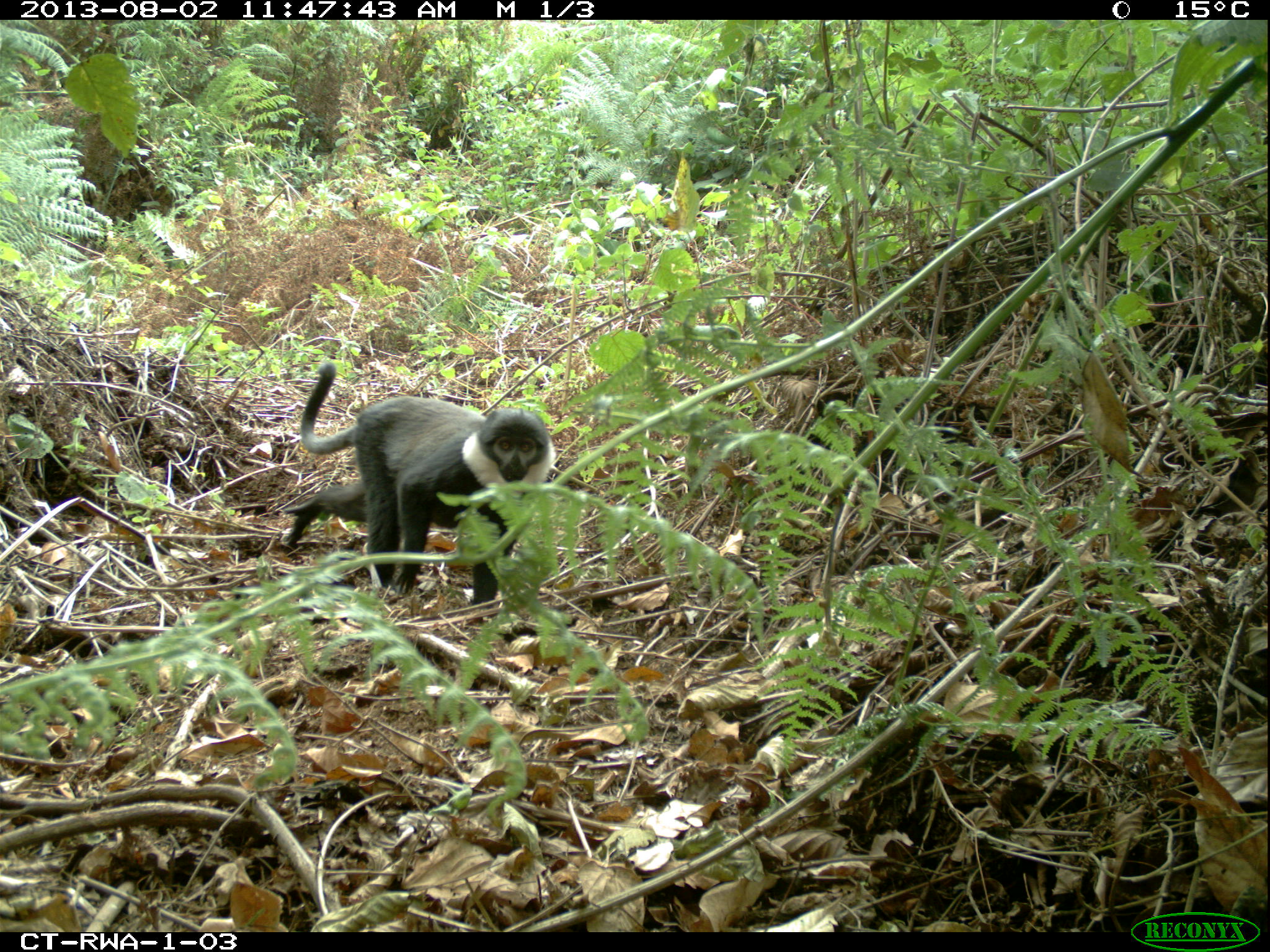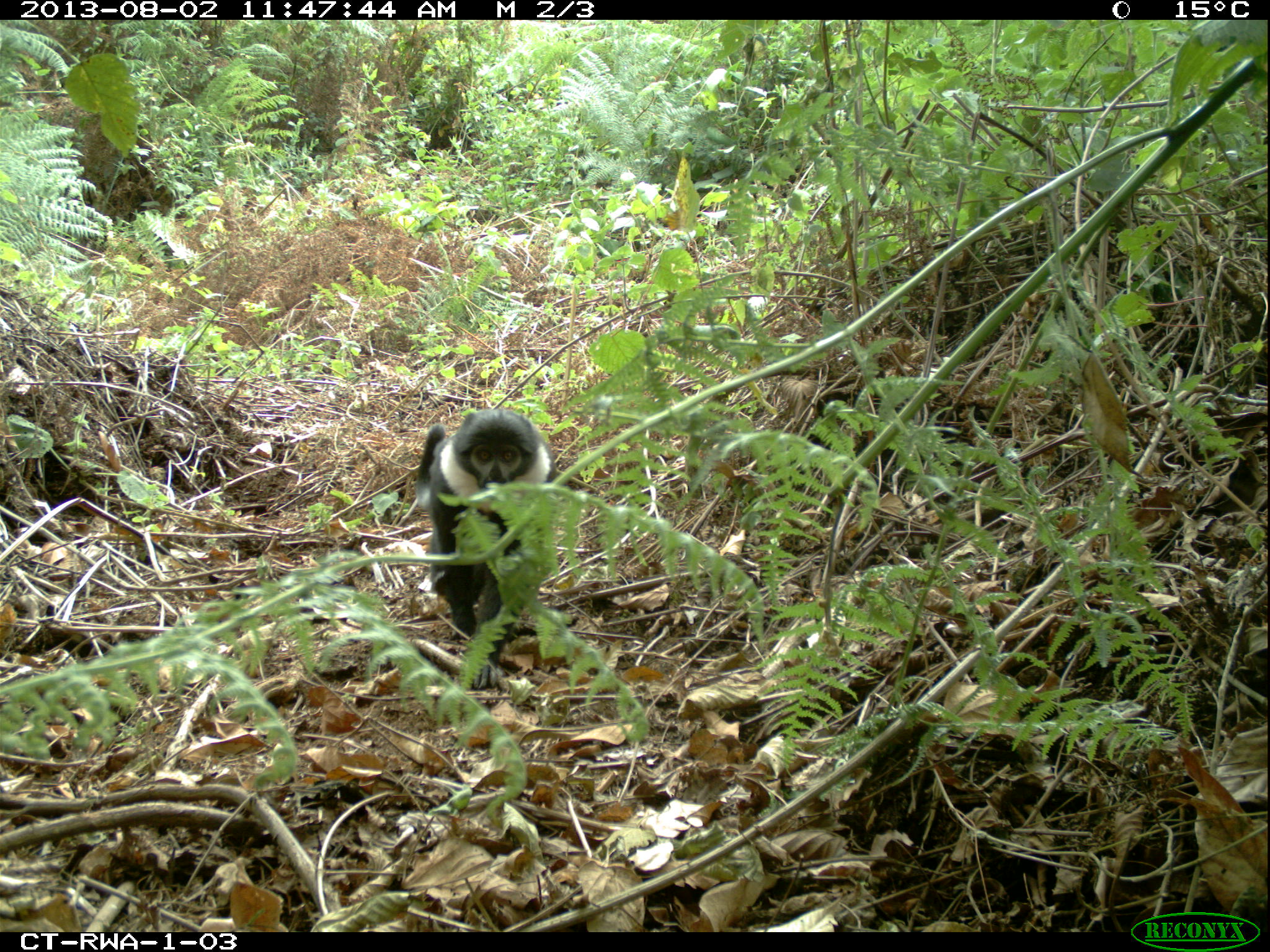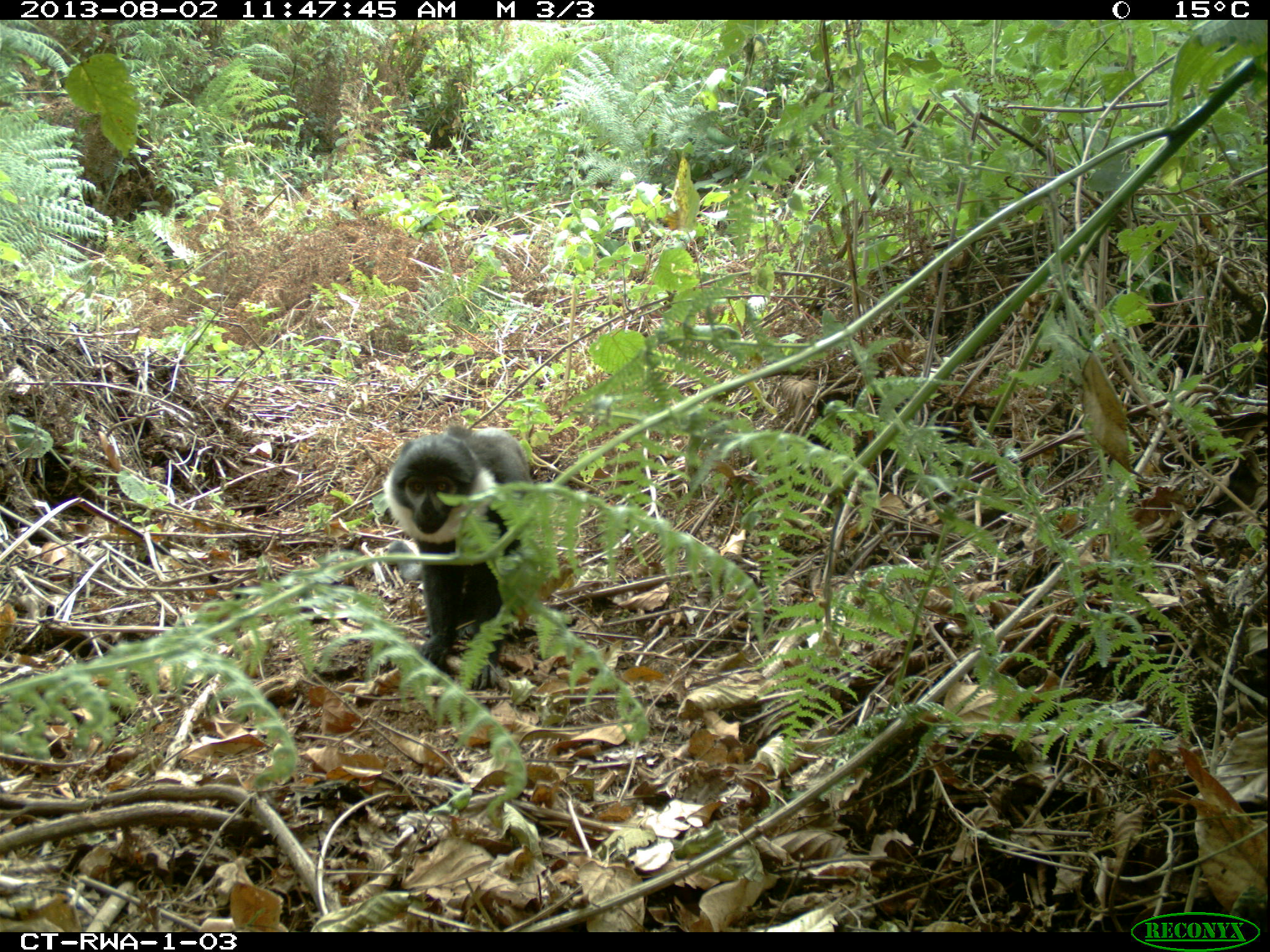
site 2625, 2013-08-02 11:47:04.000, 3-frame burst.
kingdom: Animalia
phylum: Chordata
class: Mammalia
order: Primates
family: Cercopithecidae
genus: Allochrocebus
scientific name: Allochrocebus lhoesti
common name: l'hoest's monkey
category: cercopithecus lhoesti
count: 1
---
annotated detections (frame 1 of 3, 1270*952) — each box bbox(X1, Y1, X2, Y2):
cercopithecus lhoesti: bbox(272, 357, 554, 610)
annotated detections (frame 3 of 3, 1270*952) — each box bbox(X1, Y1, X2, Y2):
cercopithecus lhoesti: bbox(375, 417, 537, 688)